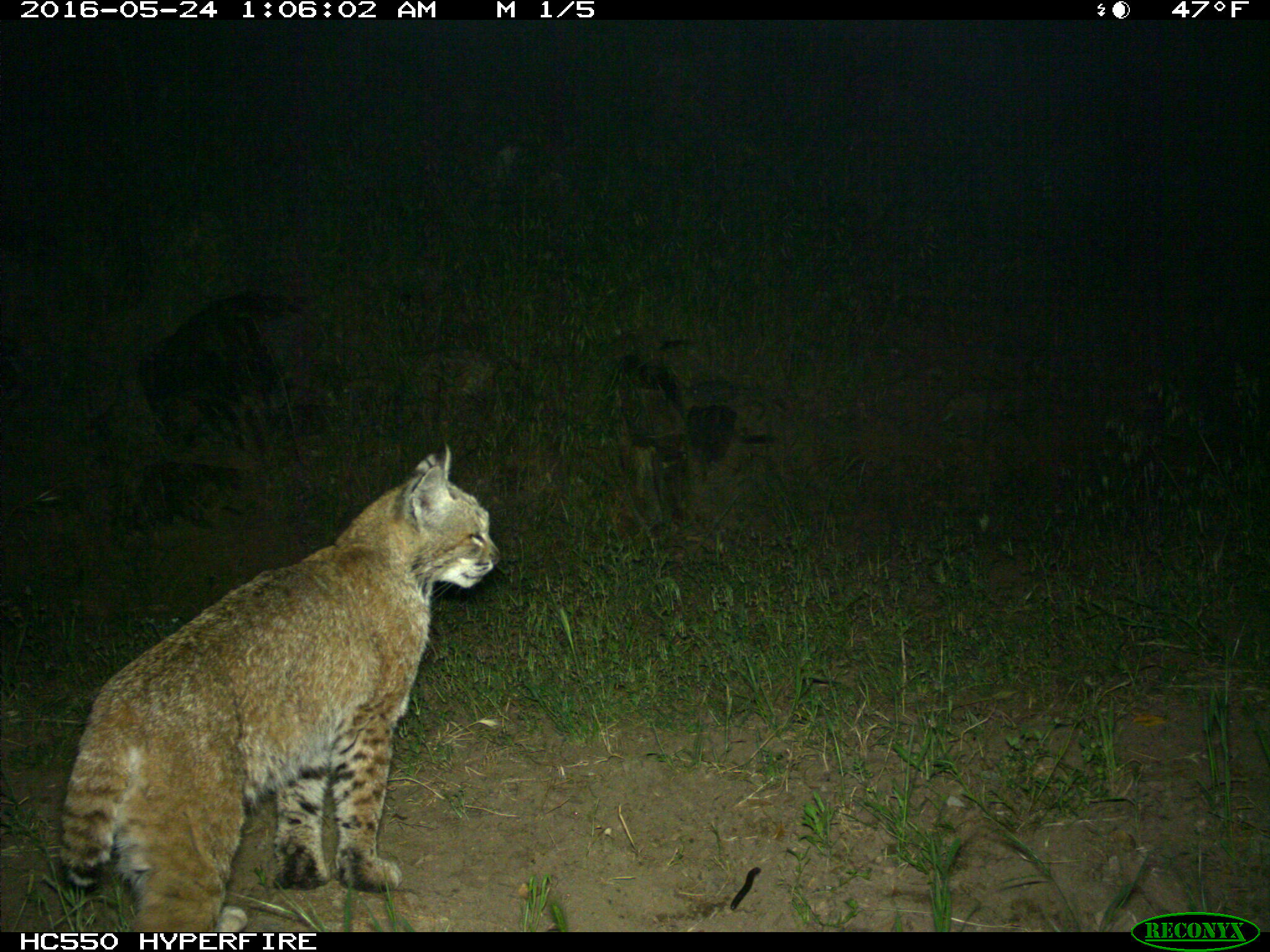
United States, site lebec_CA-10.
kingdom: Animalia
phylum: Chordata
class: Mammalia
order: Carnivora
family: Felidae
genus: Lynx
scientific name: Lynx rufus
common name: bobcat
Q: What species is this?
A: Lynx rufus (bobcat).